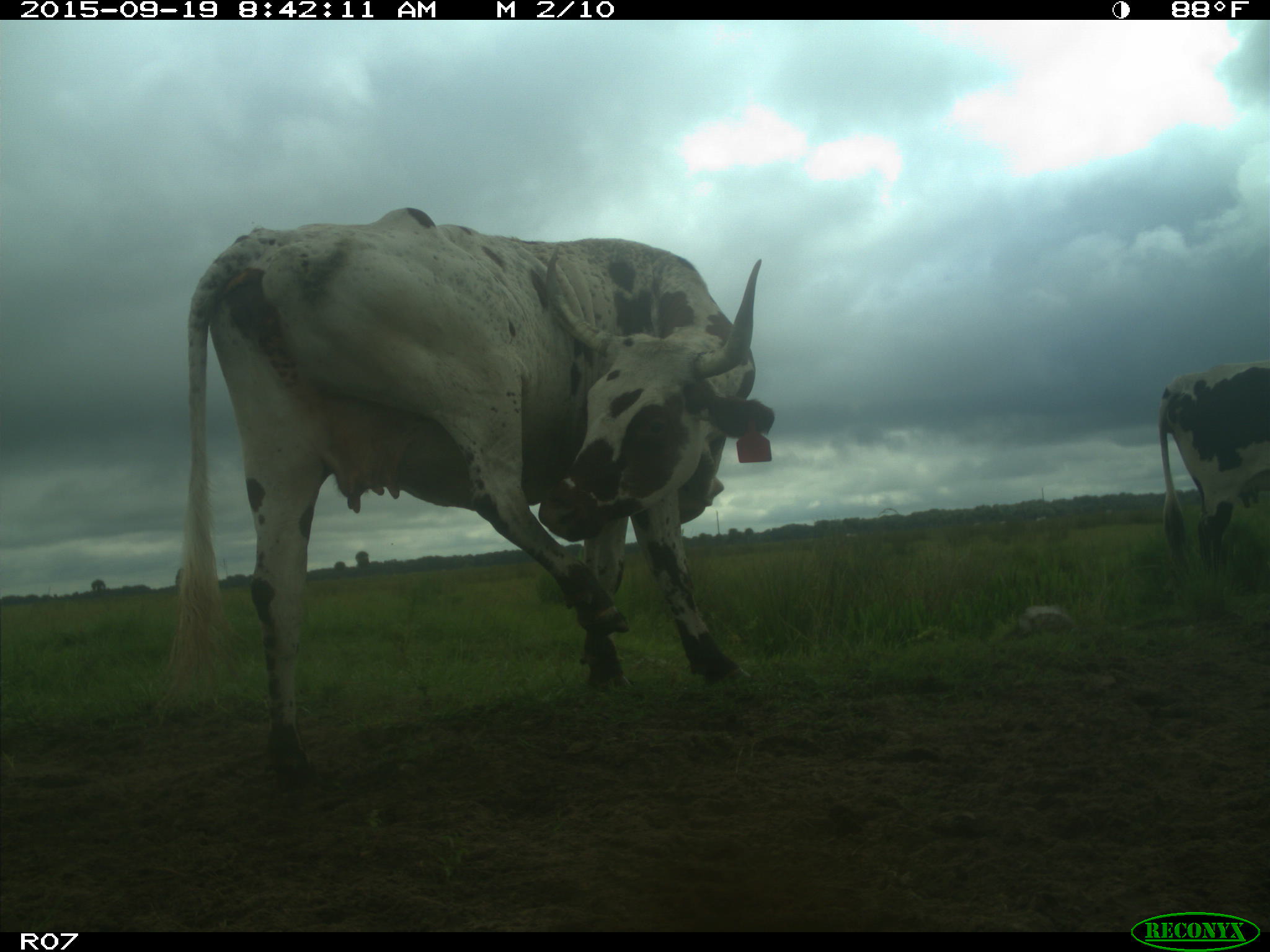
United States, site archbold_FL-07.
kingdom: Animalia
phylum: Chordata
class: Mammalia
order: Artiodactyla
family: Bovidae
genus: Bos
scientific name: Bos taurus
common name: domestic cow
Bos taurus (domestic cow).